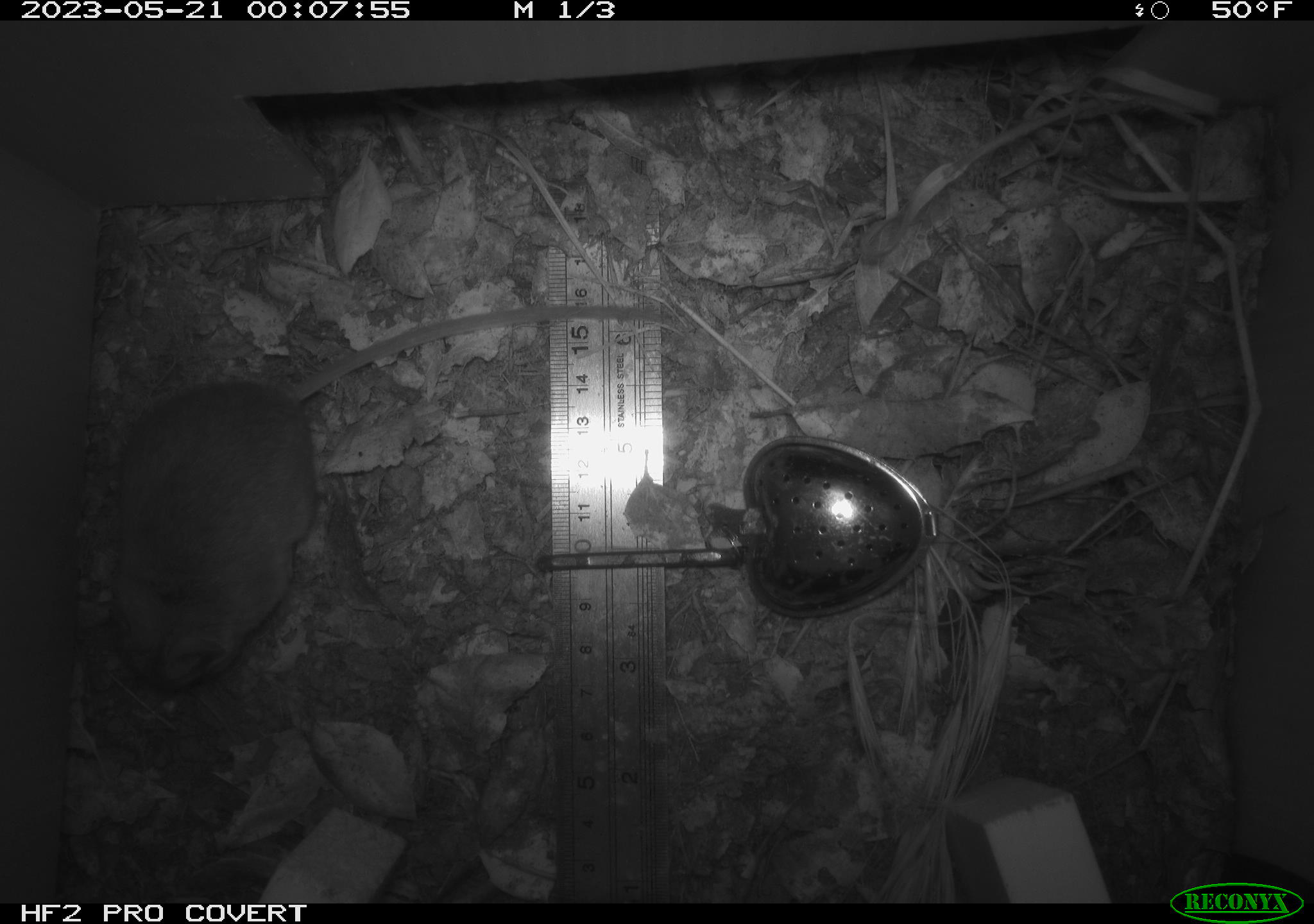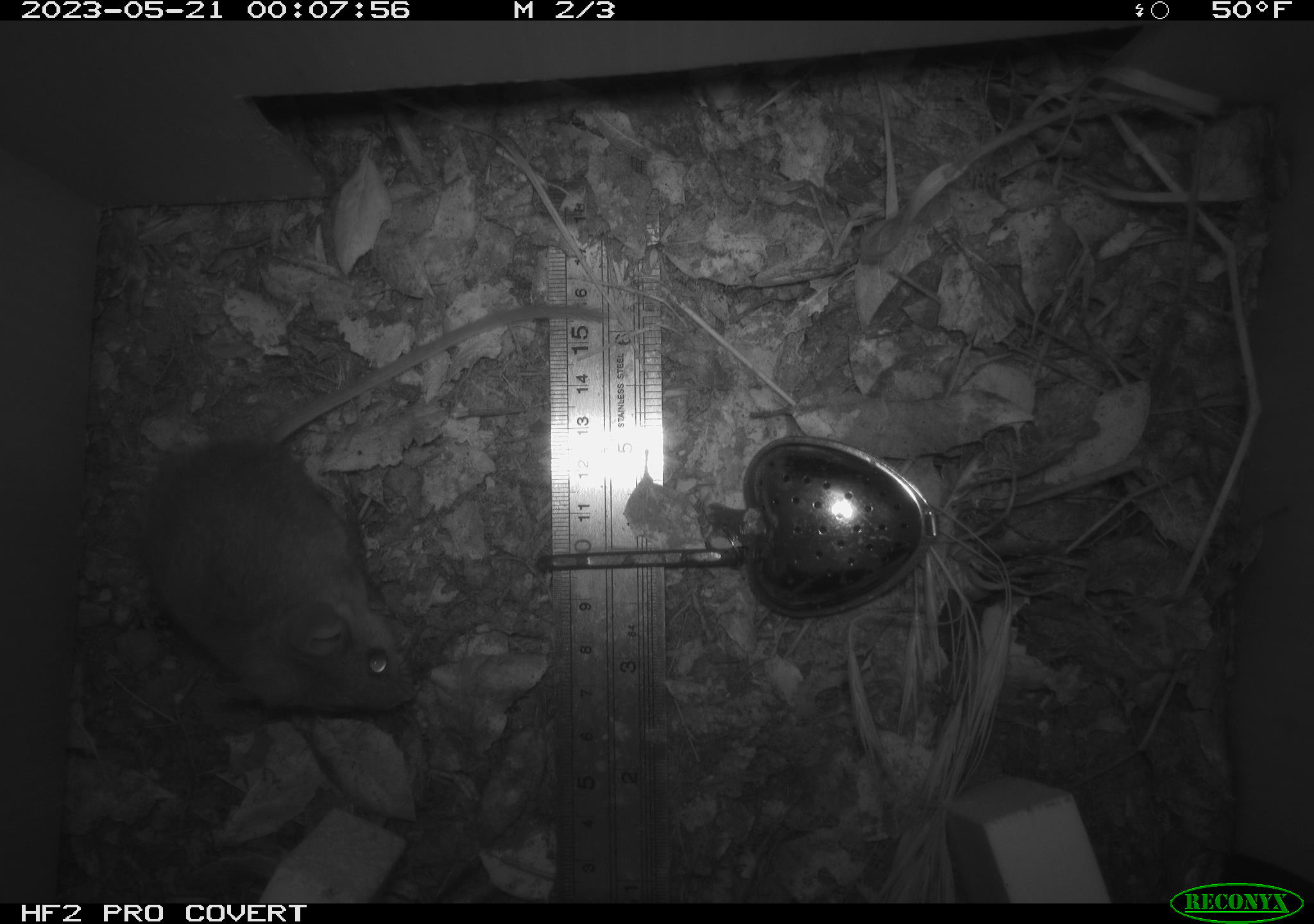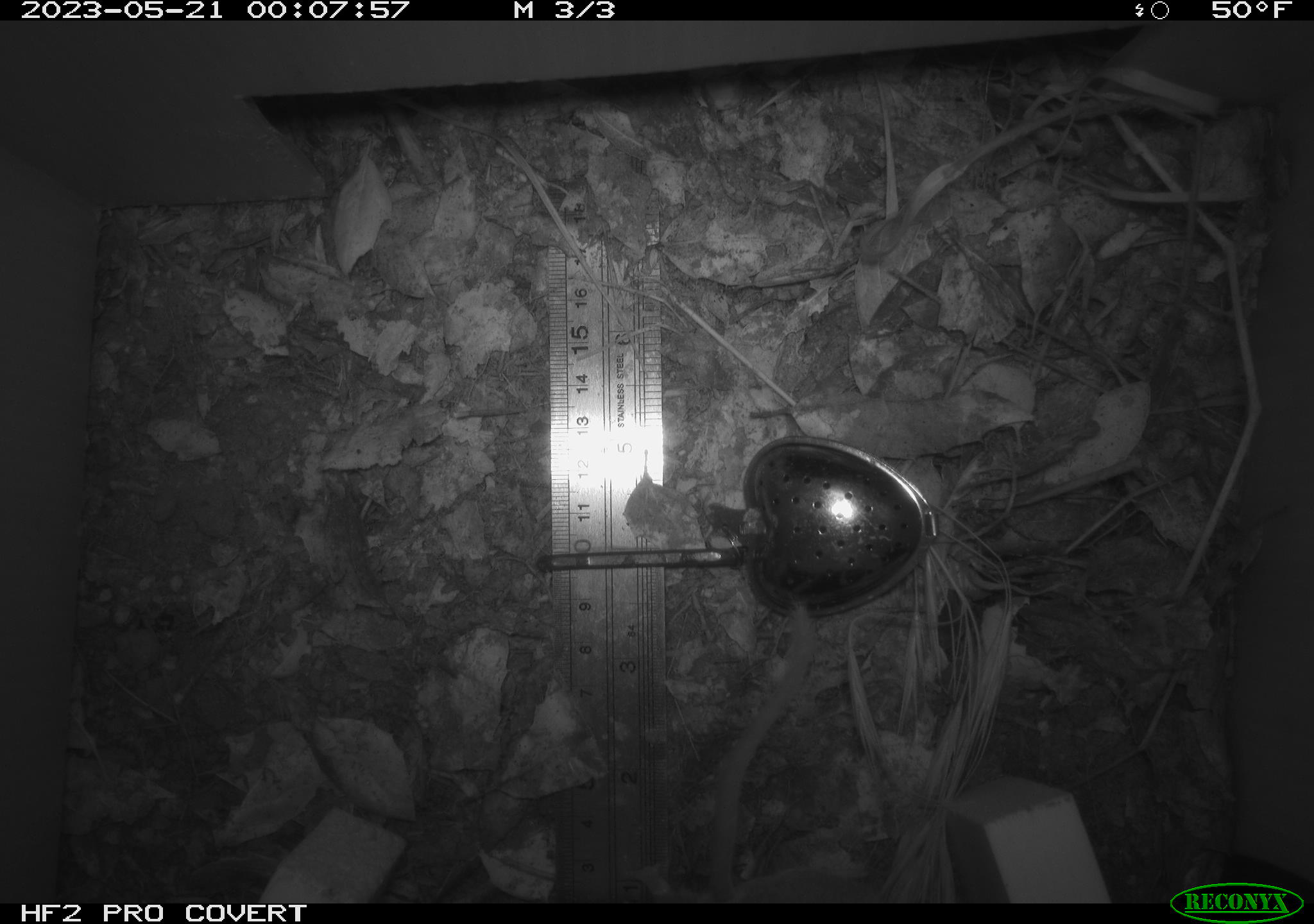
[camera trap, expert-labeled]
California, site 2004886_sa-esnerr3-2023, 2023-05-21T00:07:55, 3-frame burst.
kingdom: Animalia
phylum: Chordata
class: Mammalia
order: Rodentia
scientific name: Rodentia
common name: mouse species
Mouse species (Rodentia).